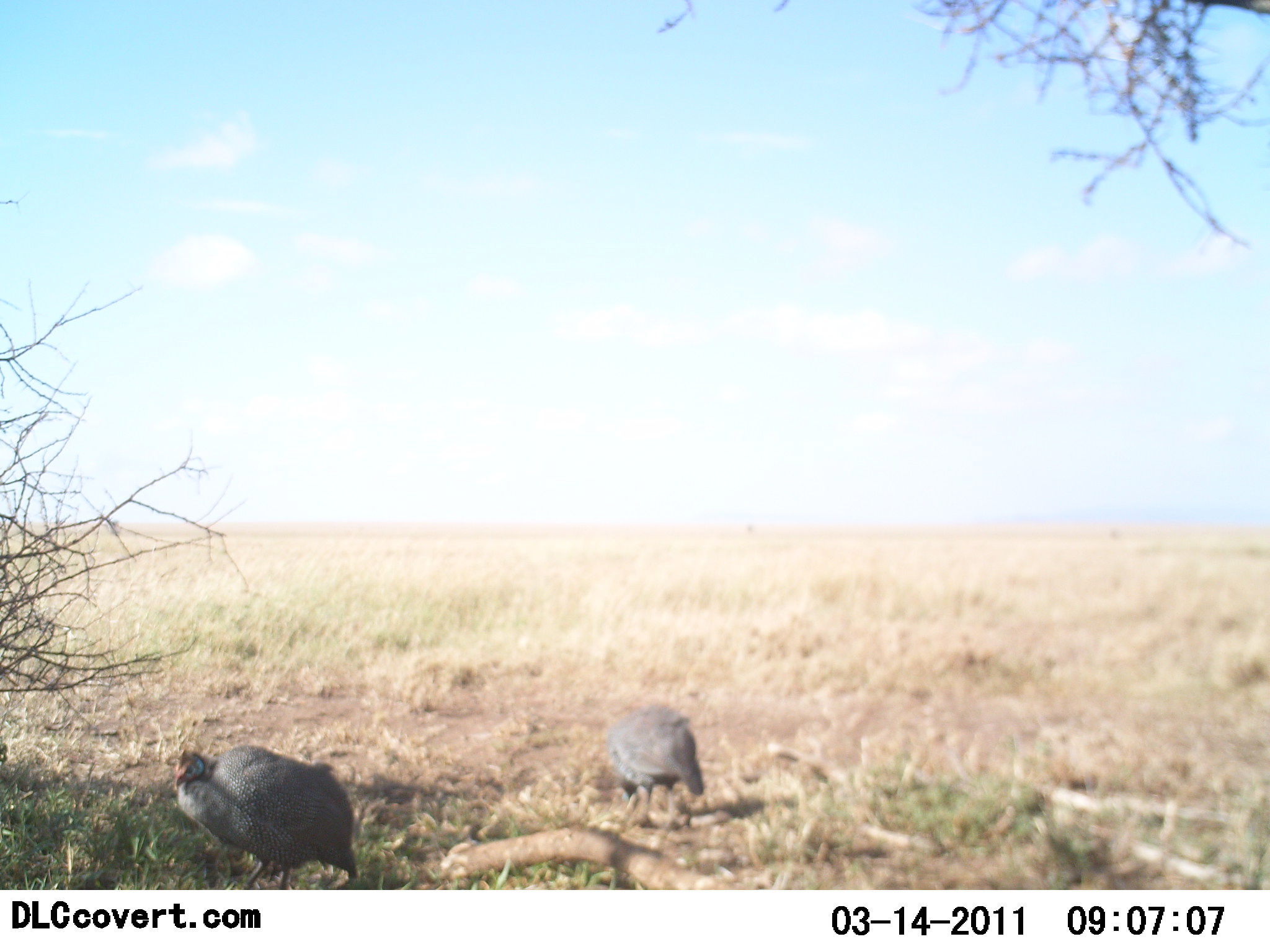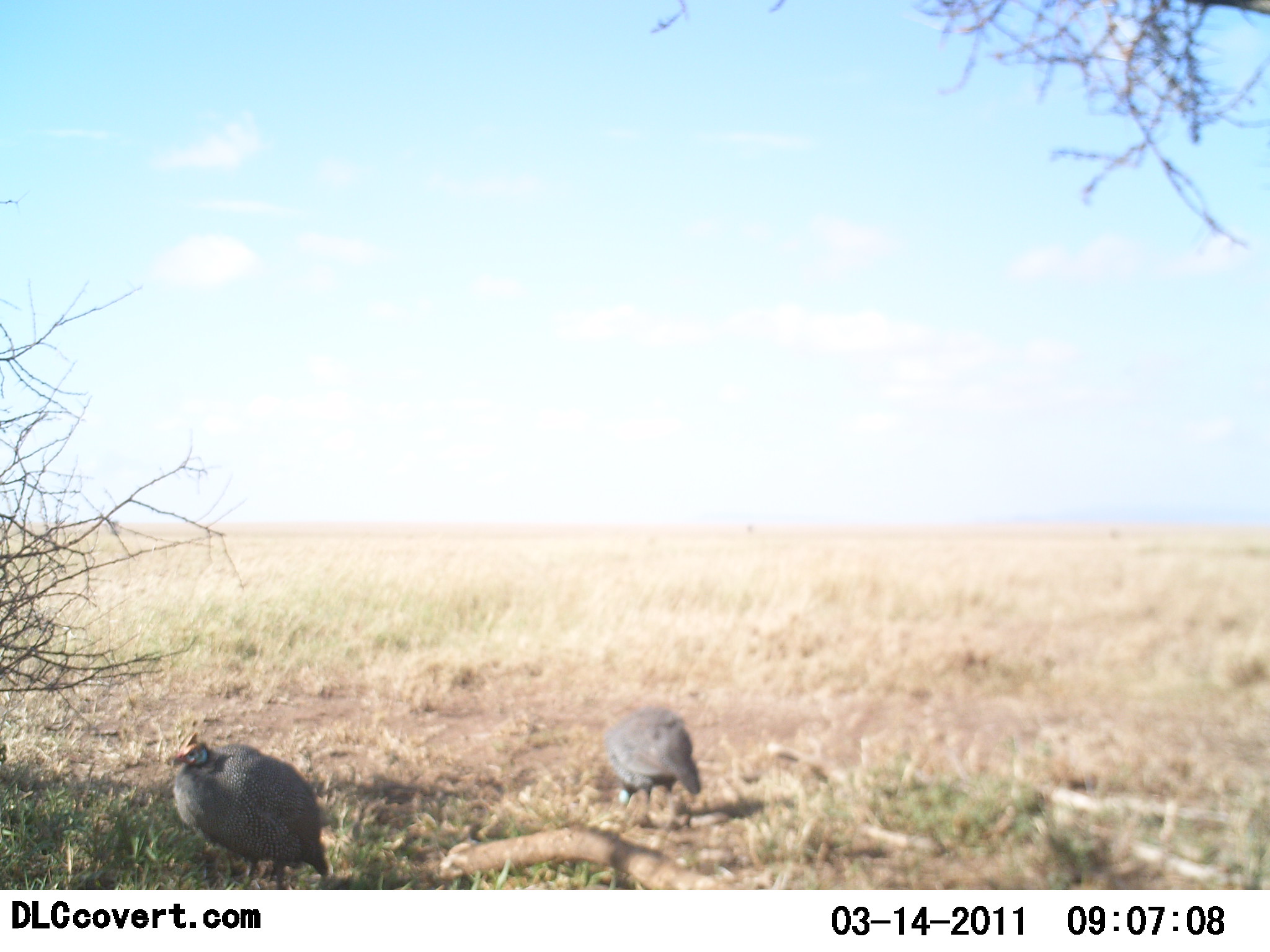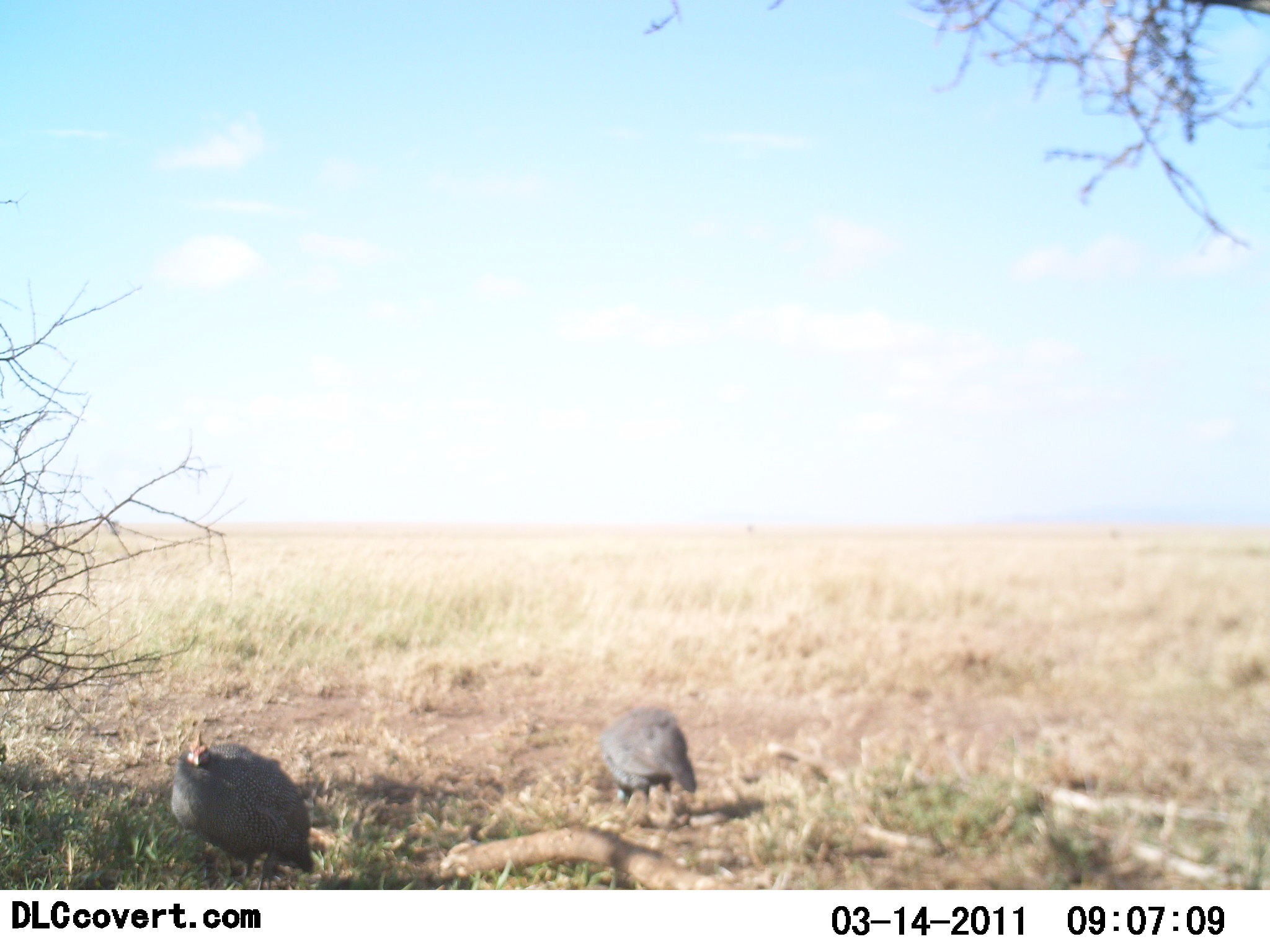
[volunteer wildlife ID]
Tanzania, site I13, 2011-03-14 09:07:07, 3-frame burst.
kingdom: Animalia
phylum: Chordata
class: Aves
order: Galliformes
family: Numididae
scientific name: Numididae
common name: guinea fowl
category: guineafowl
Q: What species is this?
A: Guineafowl (guinea fowl) (Numididae).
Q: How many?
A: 2.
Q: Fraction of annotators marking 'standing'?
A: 62%.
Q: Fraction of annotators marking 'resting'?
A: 8%.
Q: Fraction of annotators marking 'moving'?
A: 15%.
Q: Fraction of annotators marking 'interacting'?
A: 0%.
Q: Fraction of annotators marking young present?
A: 0%.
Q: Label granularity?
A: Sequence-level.